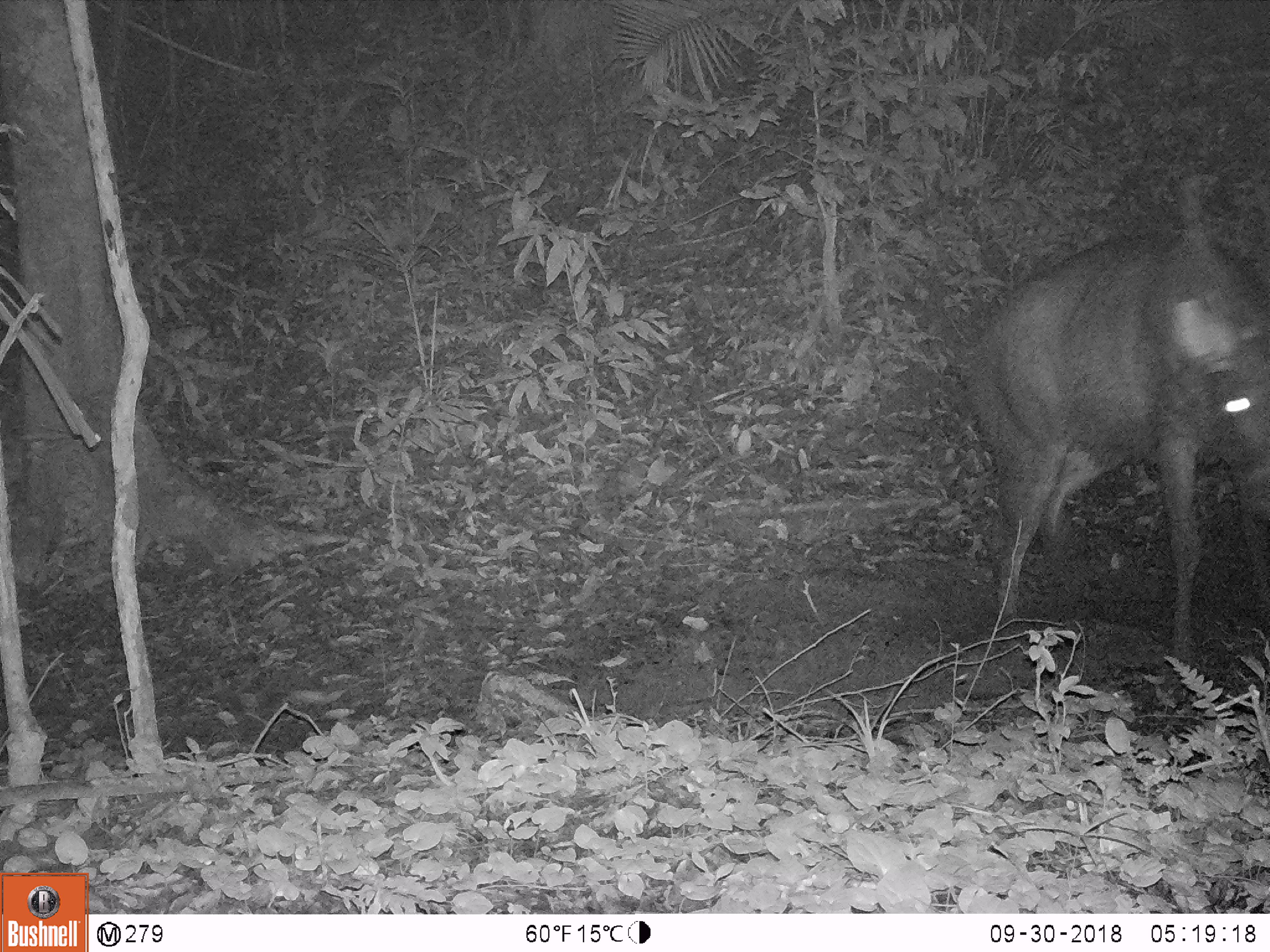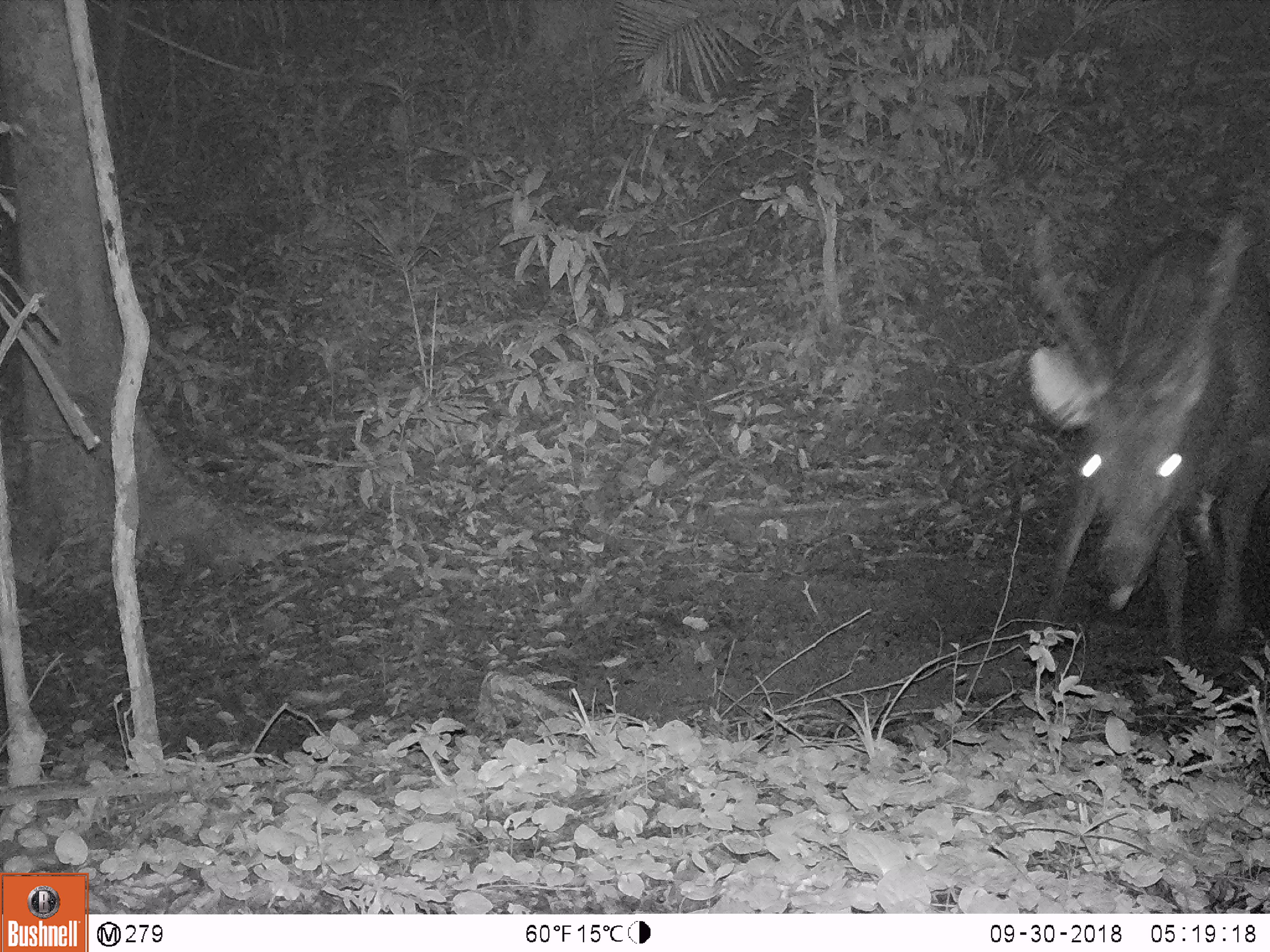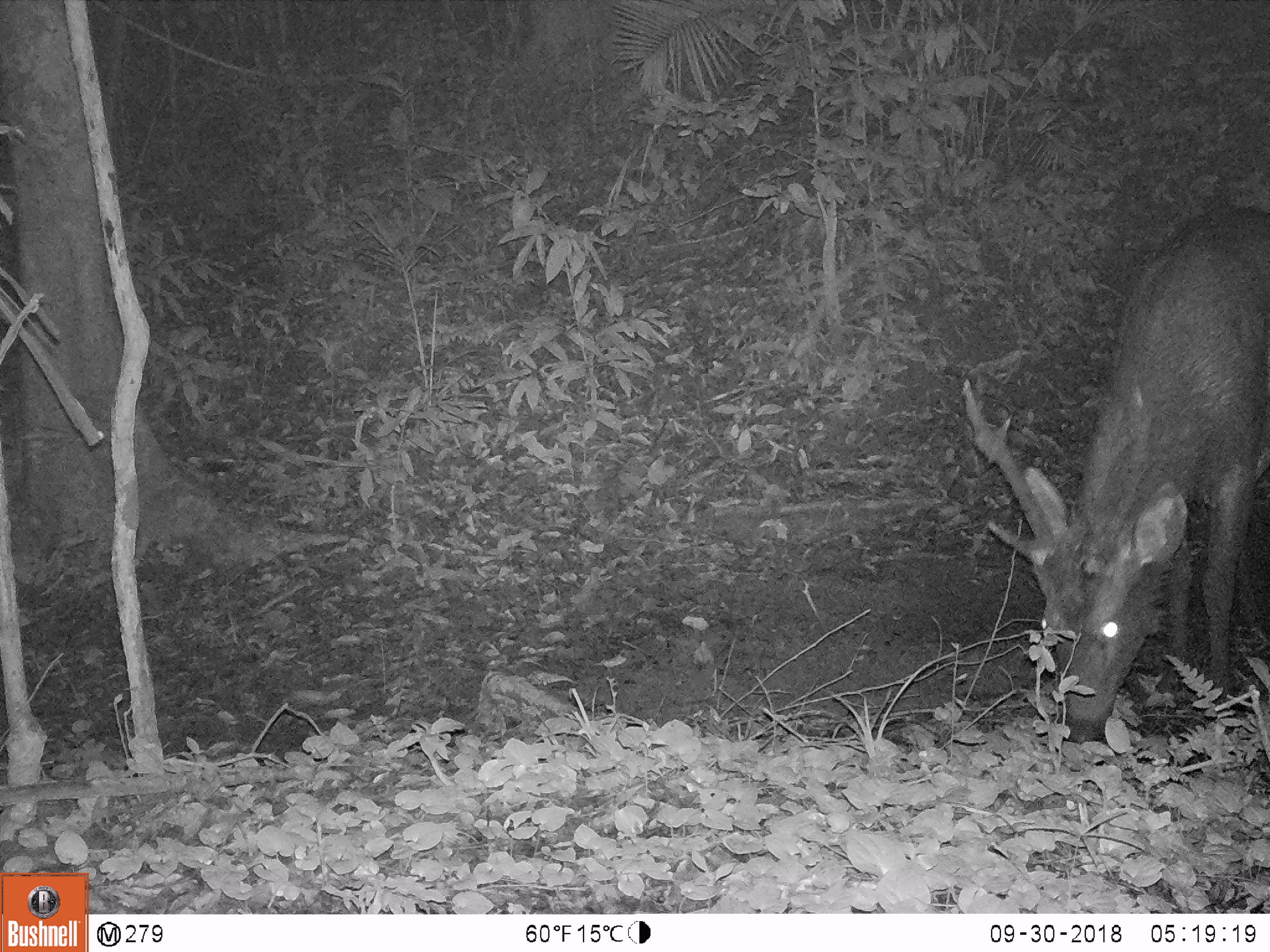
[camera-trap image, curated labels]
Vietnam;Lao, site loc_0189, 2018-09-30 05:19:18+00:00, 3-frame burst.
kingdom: Animalia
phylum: Chordata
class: Mammalia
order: Artiodactyla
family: Cervidae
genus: Rusa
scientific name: Rusa unicolor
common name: sambar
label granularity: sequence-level